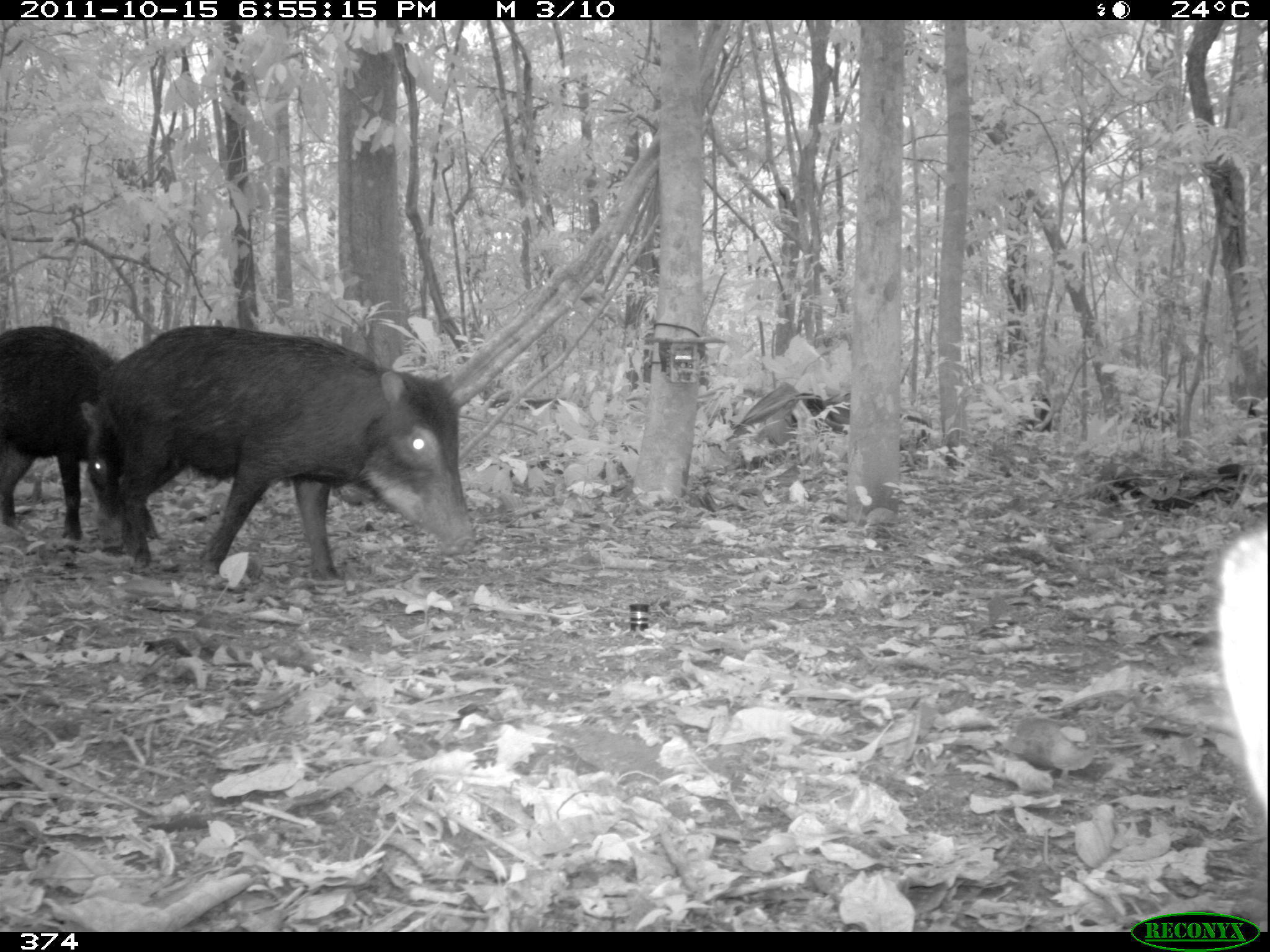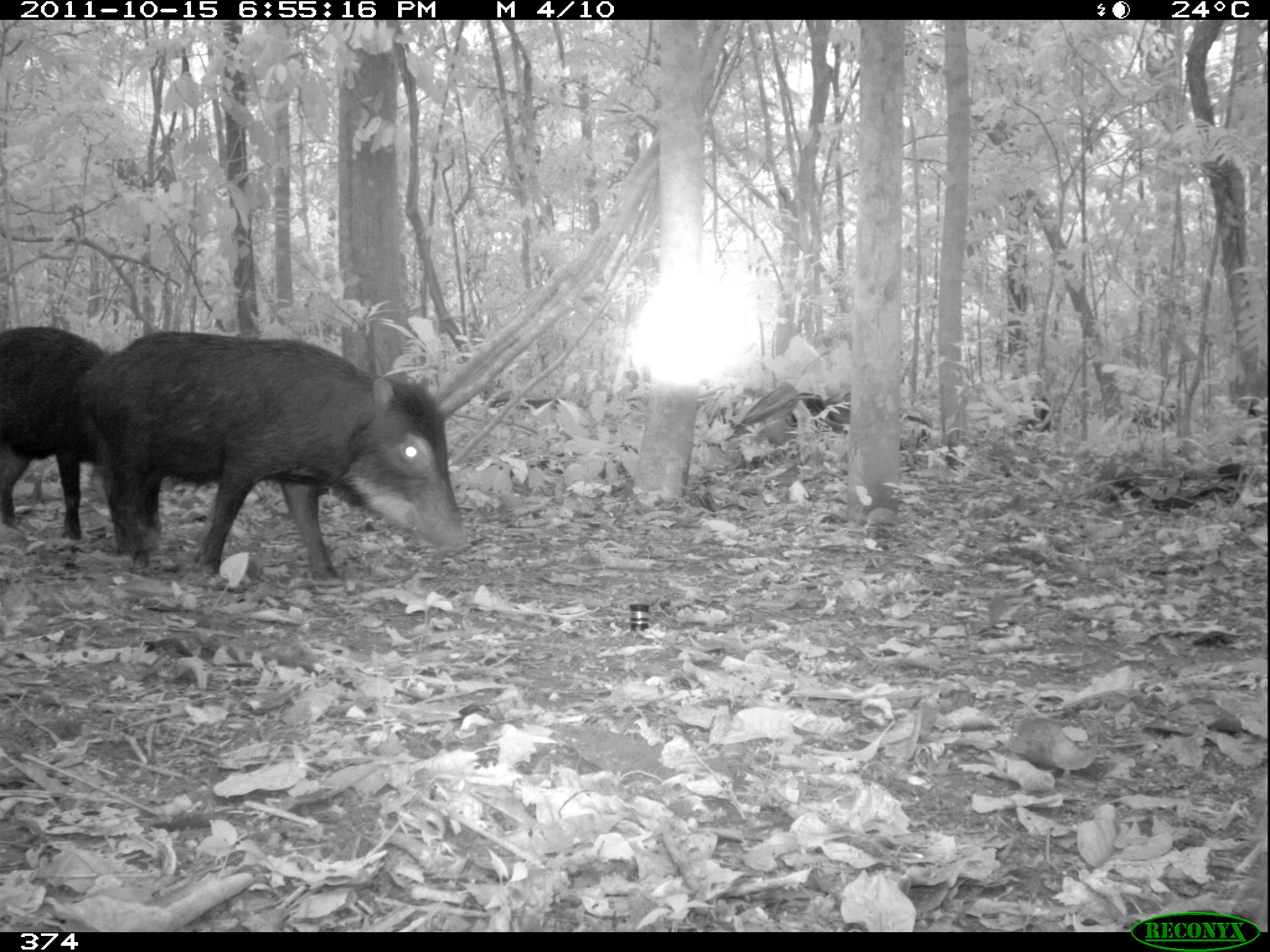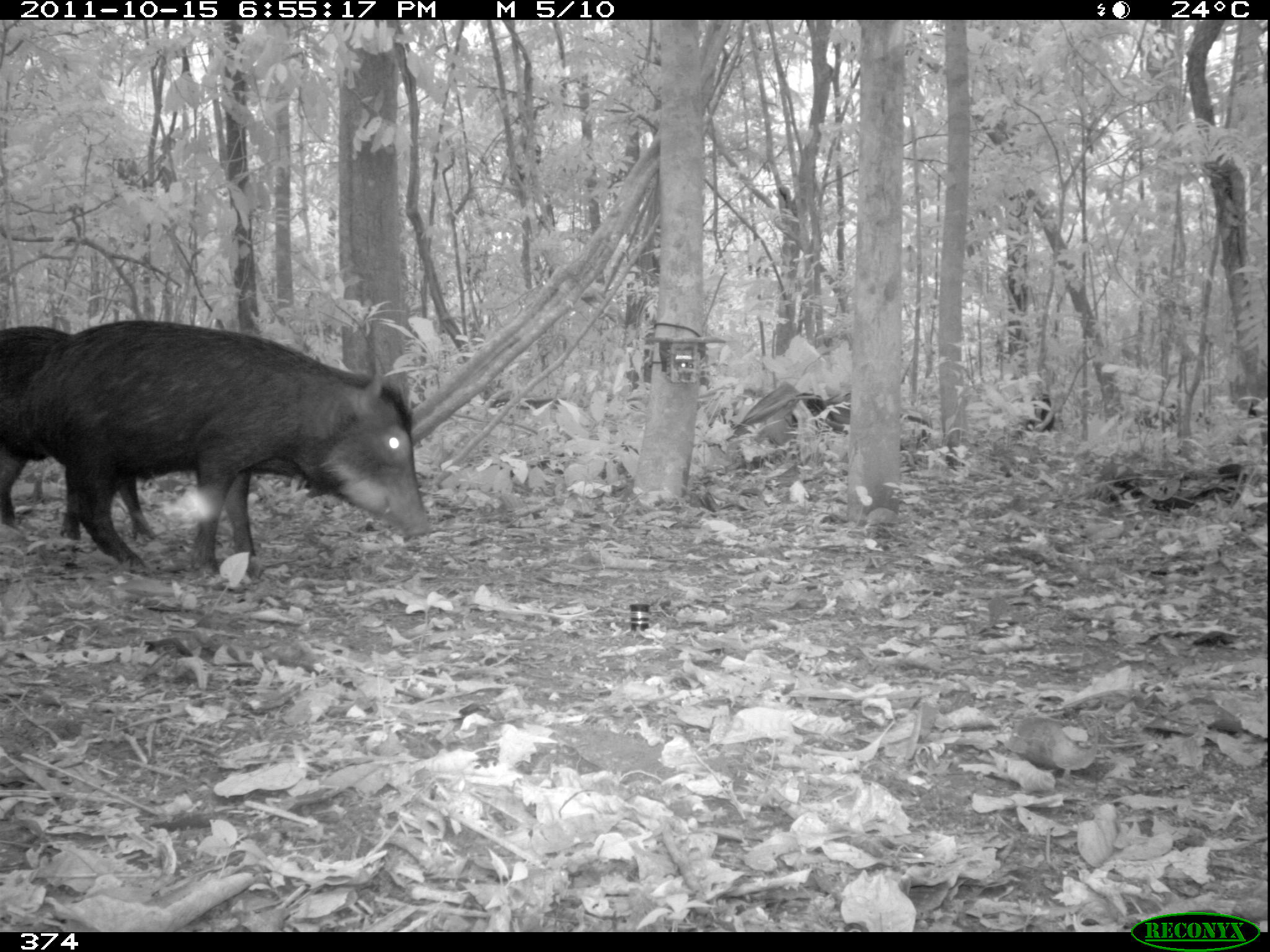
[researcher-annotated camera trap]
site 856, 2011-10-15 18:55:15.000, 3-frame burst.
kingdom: Animalia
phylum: Chordata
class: Mammalia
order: Artiodactyla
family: Tayassuidae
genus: Tayassu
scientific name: Tayassu pecari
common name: white-lipped peccary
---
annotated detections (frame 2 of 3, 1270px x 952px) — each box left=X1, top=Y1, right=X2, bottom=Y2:
tayassu pecari: left=71, top=330, right=471, bottom=585; left=0, top=325, right=161, bottom=540